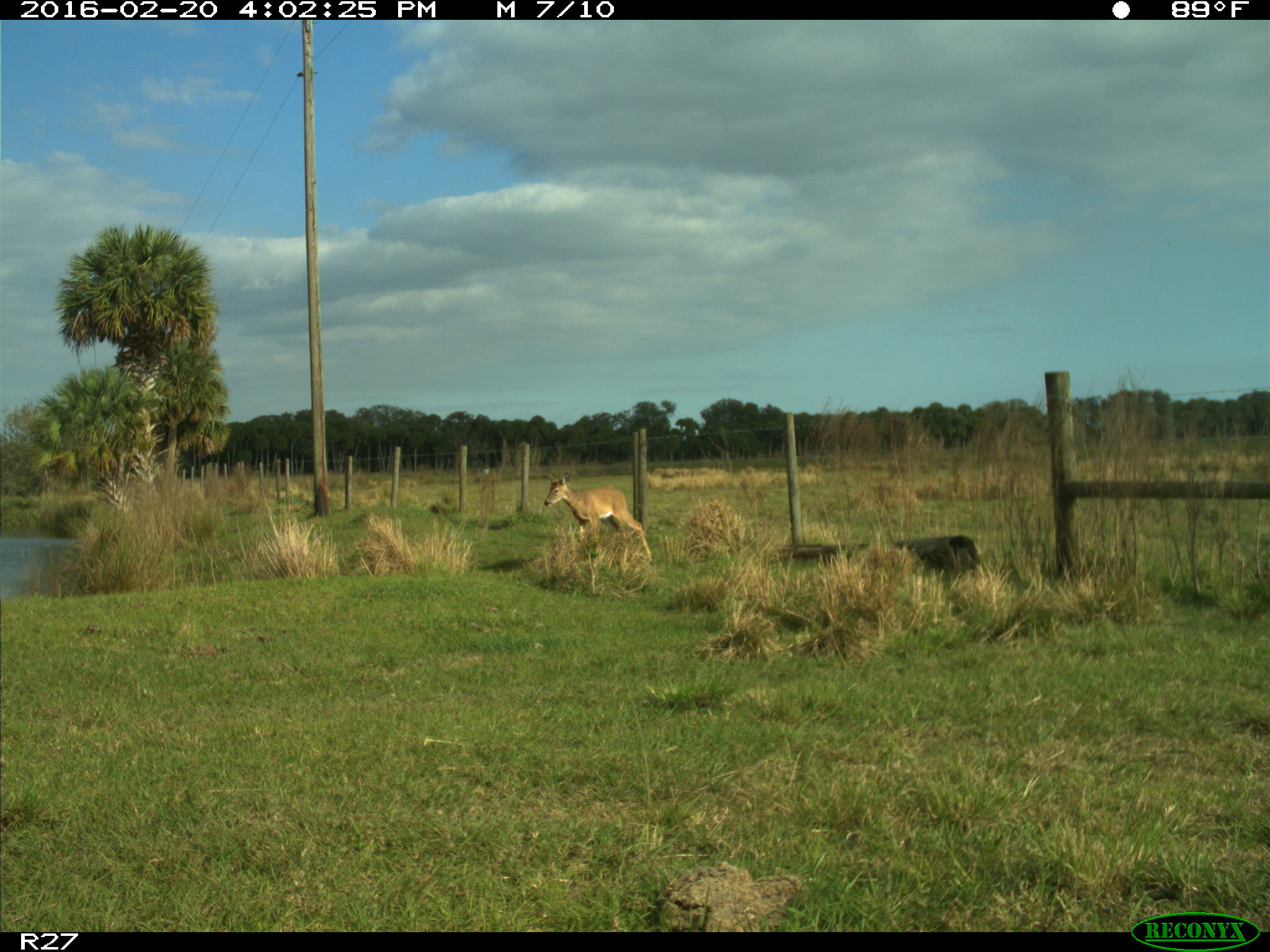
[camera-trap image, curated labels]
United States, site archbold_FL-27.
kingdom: Animalia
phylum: Chordata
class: Mammalia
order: Artiodactyla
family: Cervidae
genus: Odocoileus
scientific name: Odocoileus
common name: deer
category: unidentified deer